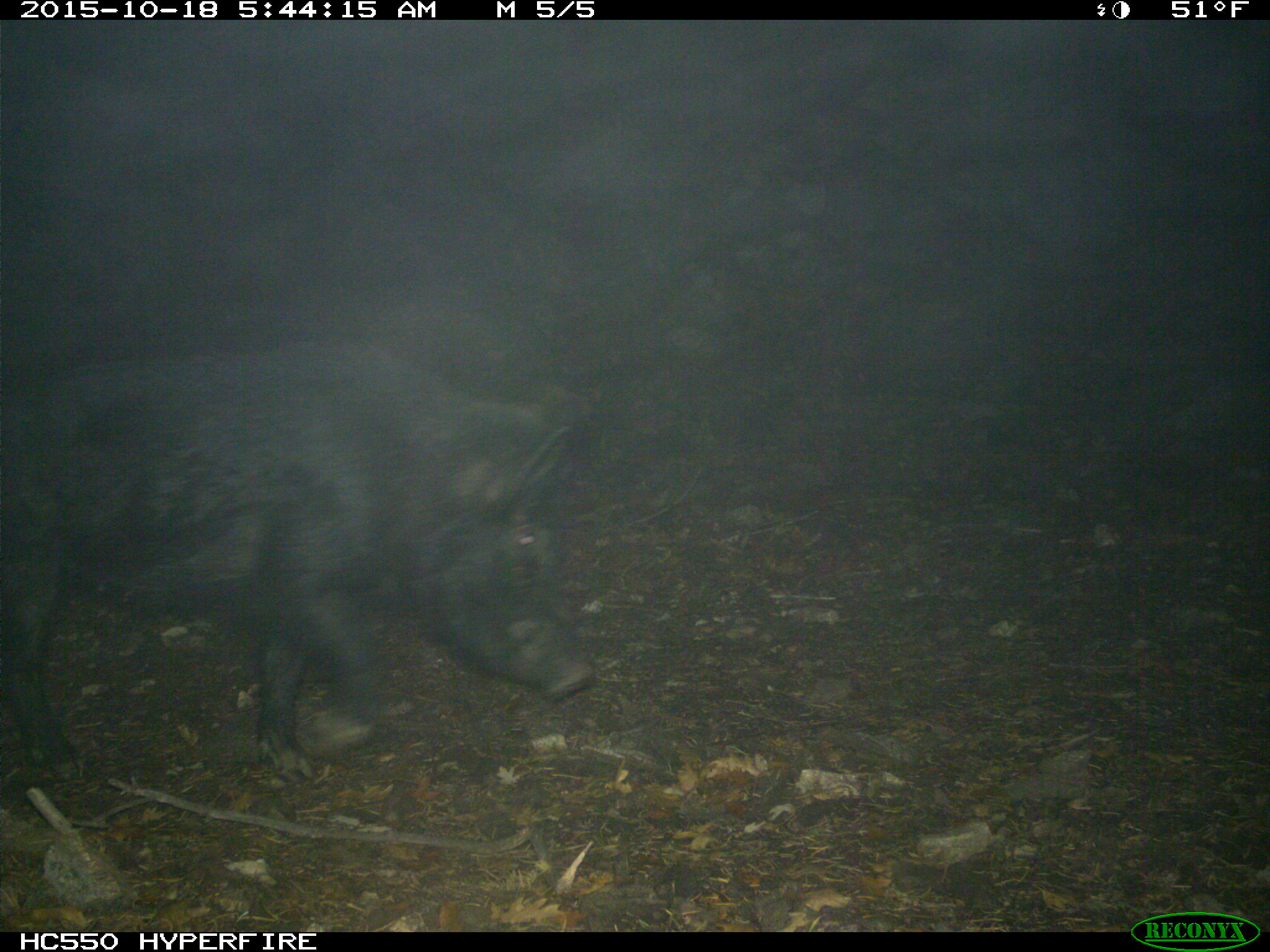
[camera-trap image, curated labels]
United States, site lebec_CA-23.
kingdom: Animalia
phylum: Chordata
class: Mammalia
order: Artiodactyla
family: Suidae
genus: Sus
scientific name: Sus scrofa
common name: wild boar